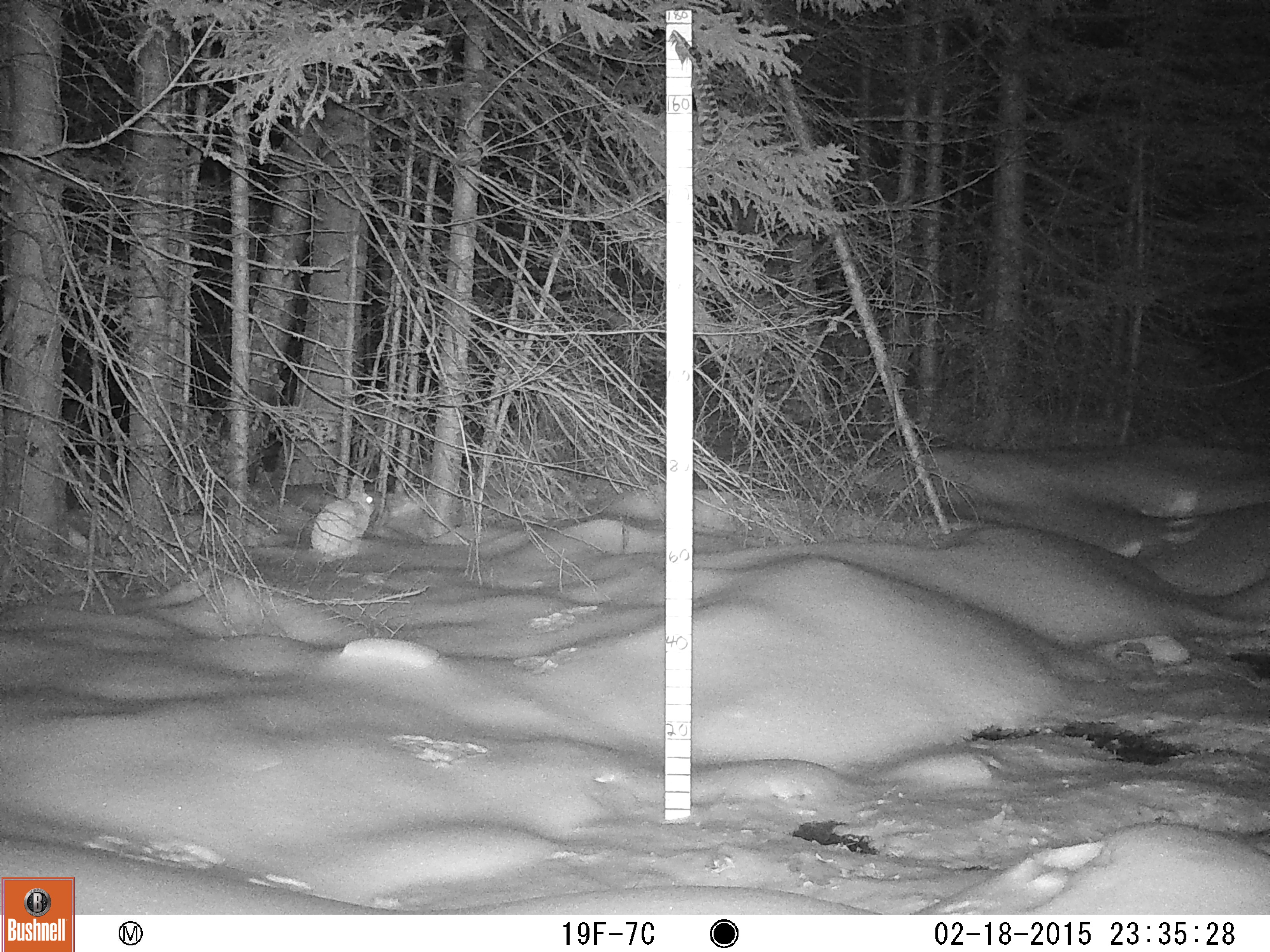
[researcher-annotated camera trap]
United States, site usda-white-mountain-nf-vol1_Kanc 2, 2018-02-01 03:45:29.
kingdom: Animalia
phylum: Chordata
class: Mammalia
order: Lagomorpha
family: Leporidae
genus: Lepus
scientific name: Lepus americanus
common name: snowshoe hare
Snowshoe hare (Lepus americanus).